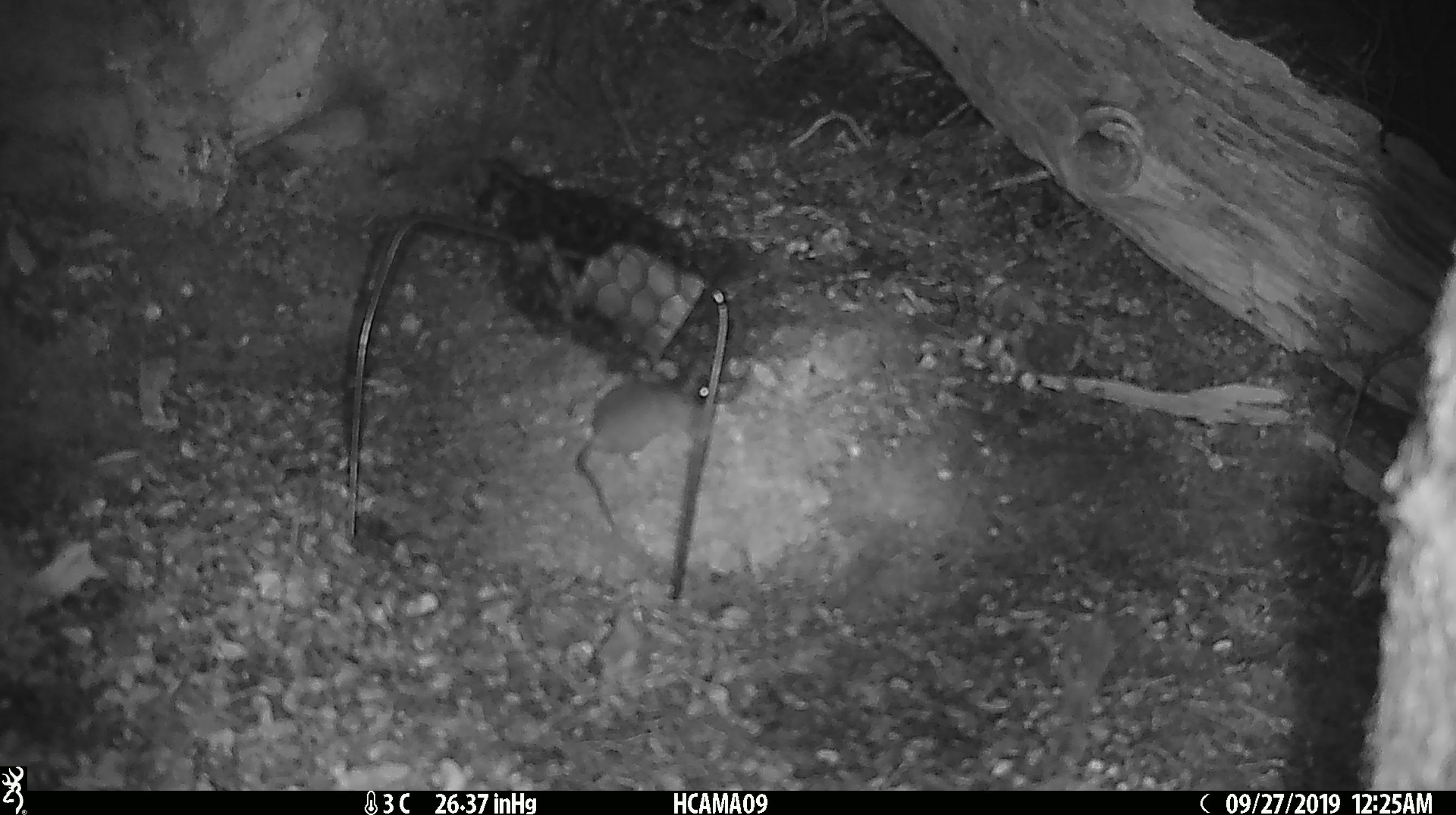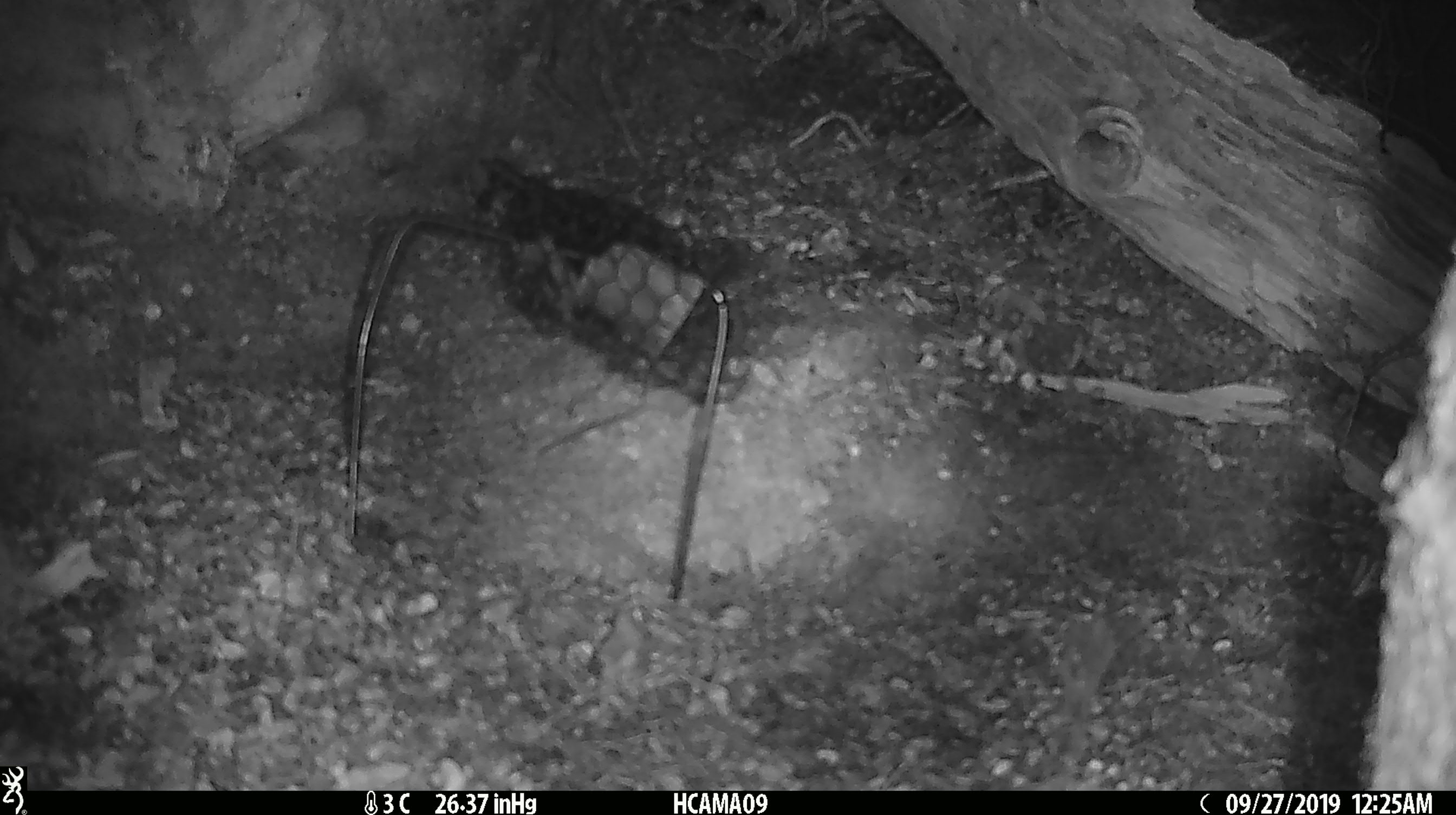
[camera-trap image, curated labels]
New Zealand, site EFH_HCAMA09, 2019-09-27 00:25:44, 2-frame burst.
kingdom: Animalia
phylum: Chordata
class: Mammalia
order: Rodentia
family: Muridae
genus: Mus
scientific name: Mus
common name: mouse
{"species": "mouse (Mus)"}